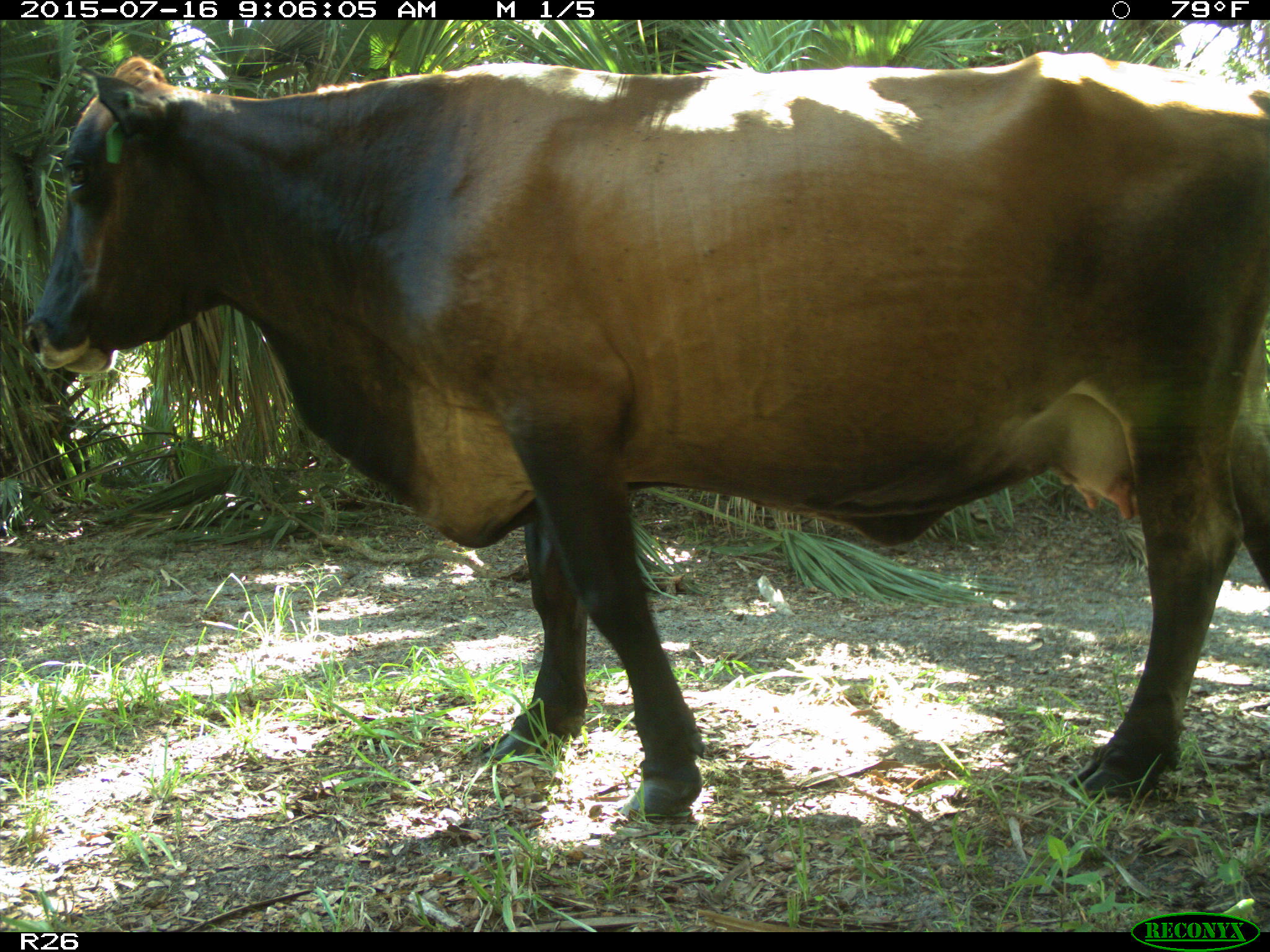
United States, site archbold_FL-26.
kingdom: Animalia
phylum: Chordata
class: Mammalia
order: Artiodactyla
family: Bovidae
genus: Bos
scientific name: Bos taurus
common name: domestic cow